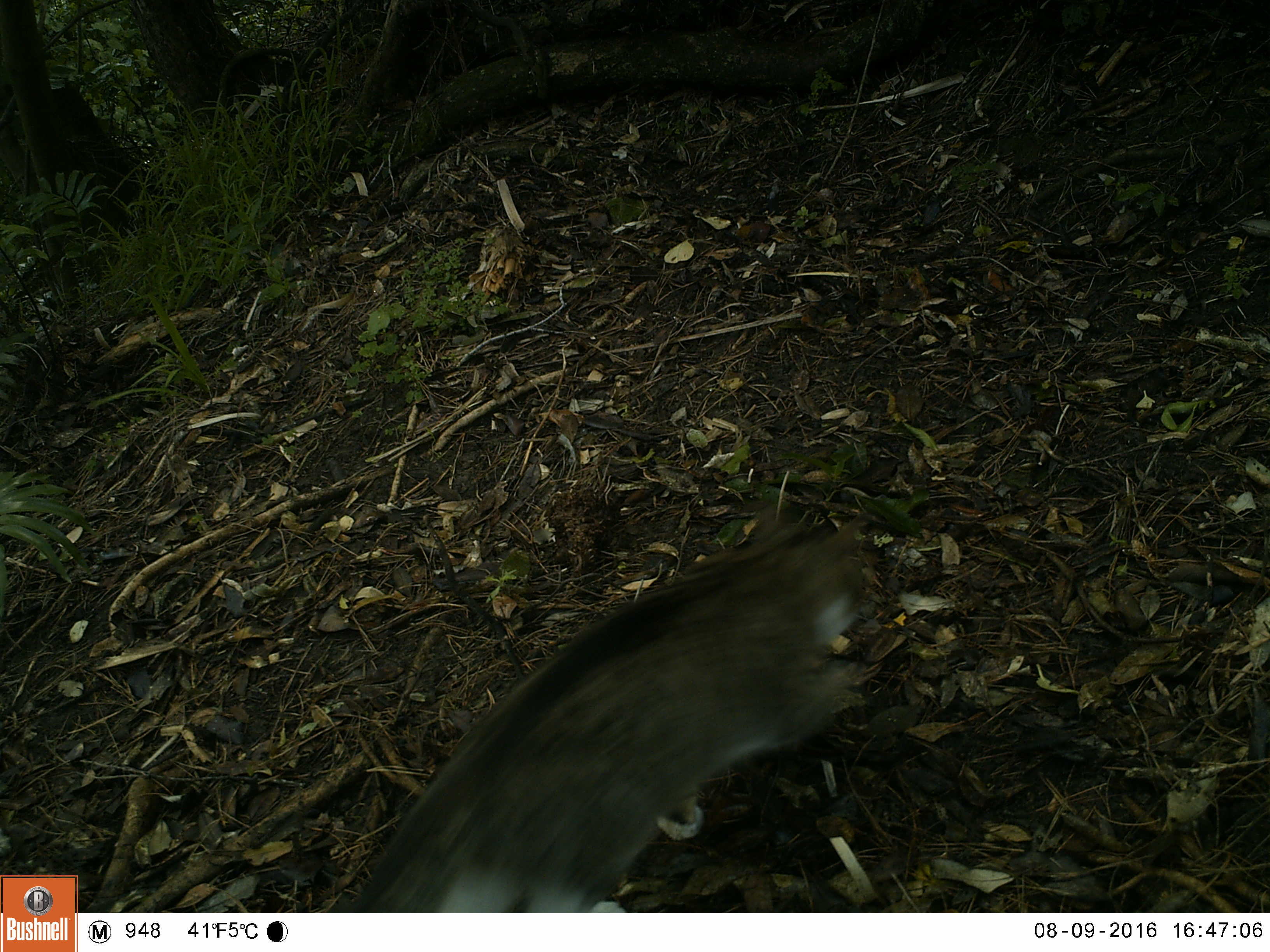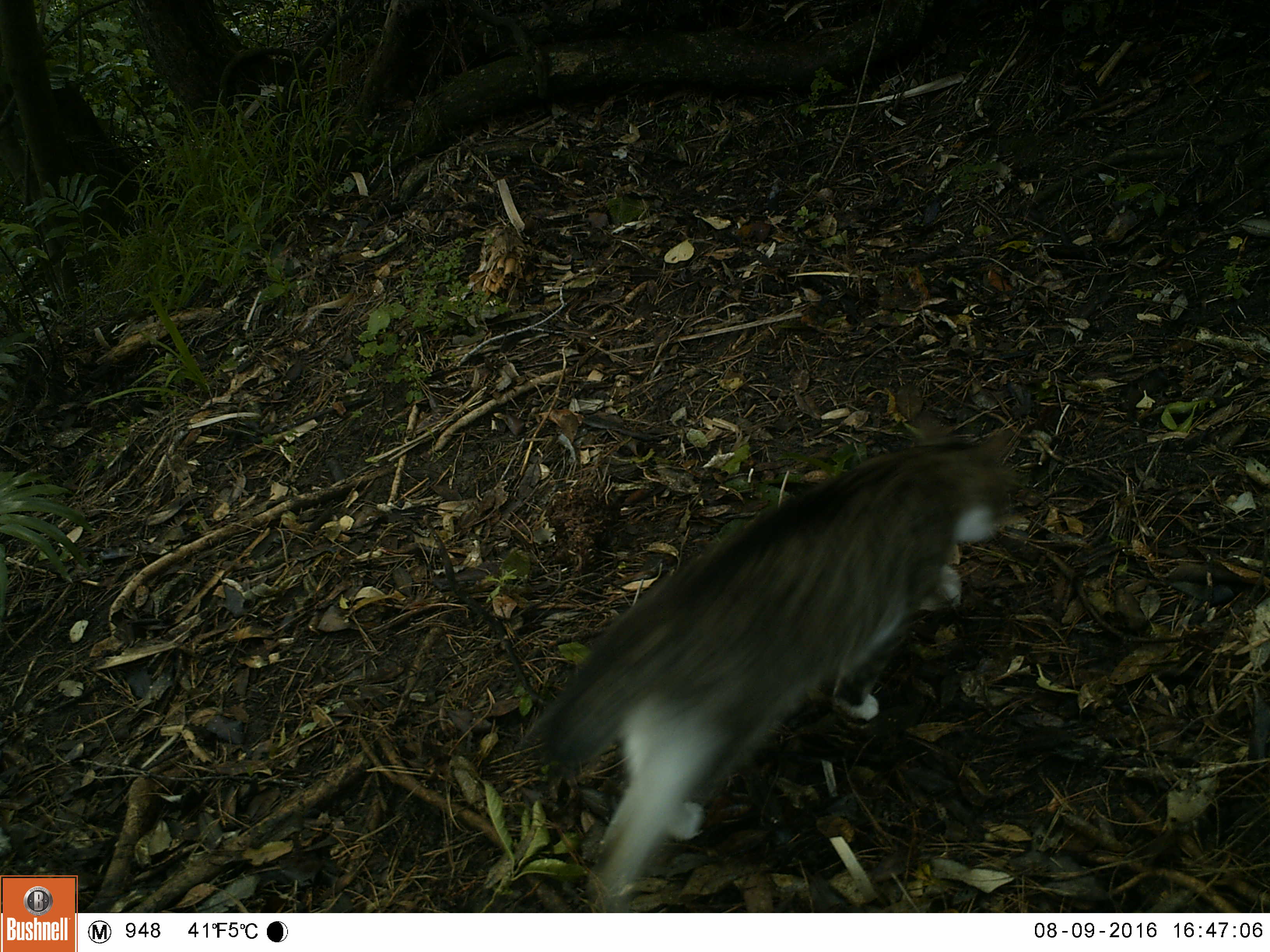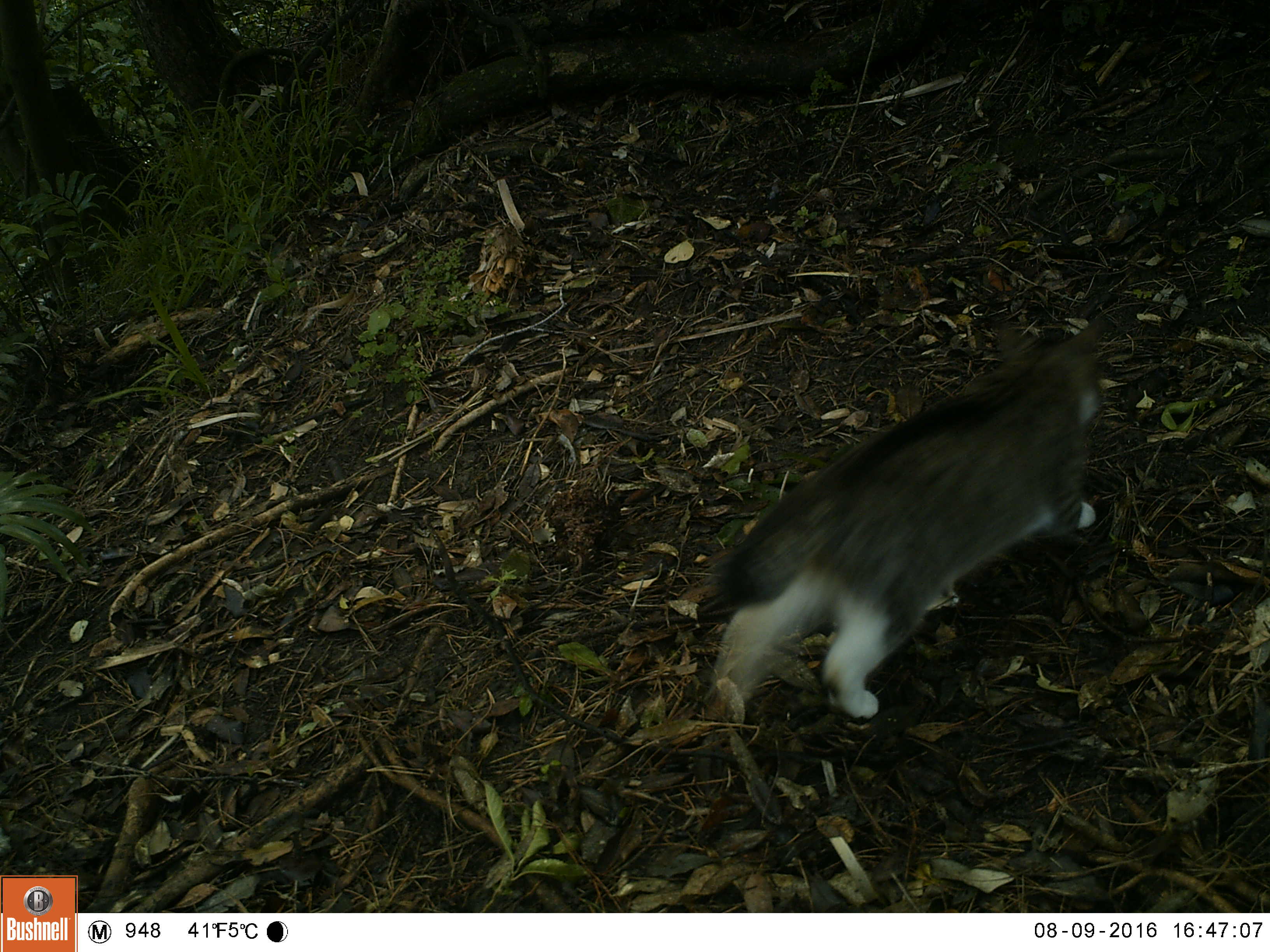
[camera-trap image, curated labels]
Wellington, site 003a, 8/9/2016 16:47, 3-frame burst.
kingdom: Animalia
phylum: Chordata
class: Mammalia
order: Carnivora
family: Felidae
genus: Felis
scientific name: Felis catus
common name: cat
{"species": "cat (Felis catus)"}